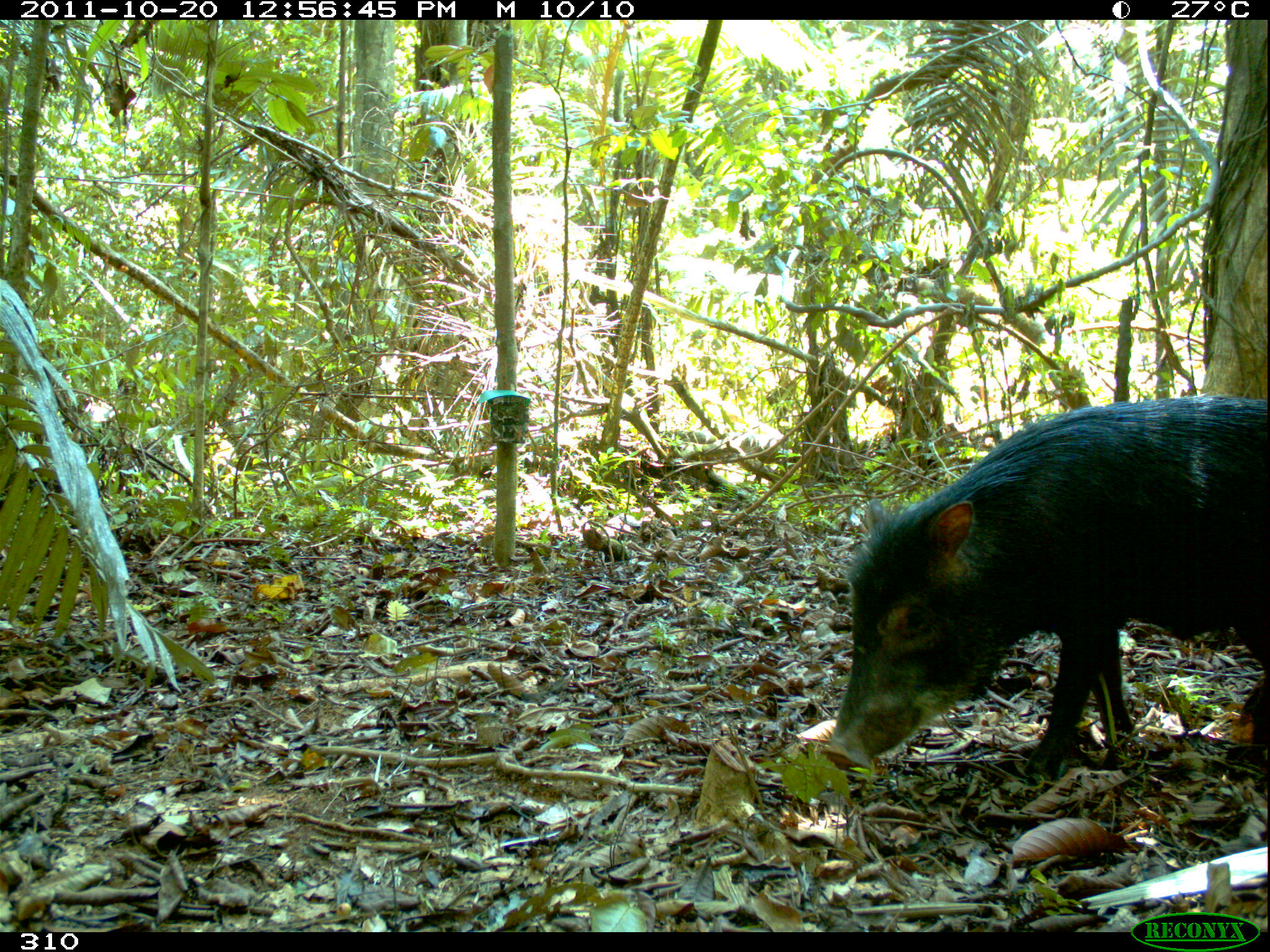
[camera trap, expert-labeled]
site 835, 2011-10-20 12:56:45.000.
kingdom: Animalia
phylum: Chordata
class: Mammalia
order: Artiodactyla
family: Tayassuidae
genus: Tayassu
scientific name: Tayassu pecari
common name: white-lipped peccary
Tayassu pecari (white-lipped peccary).